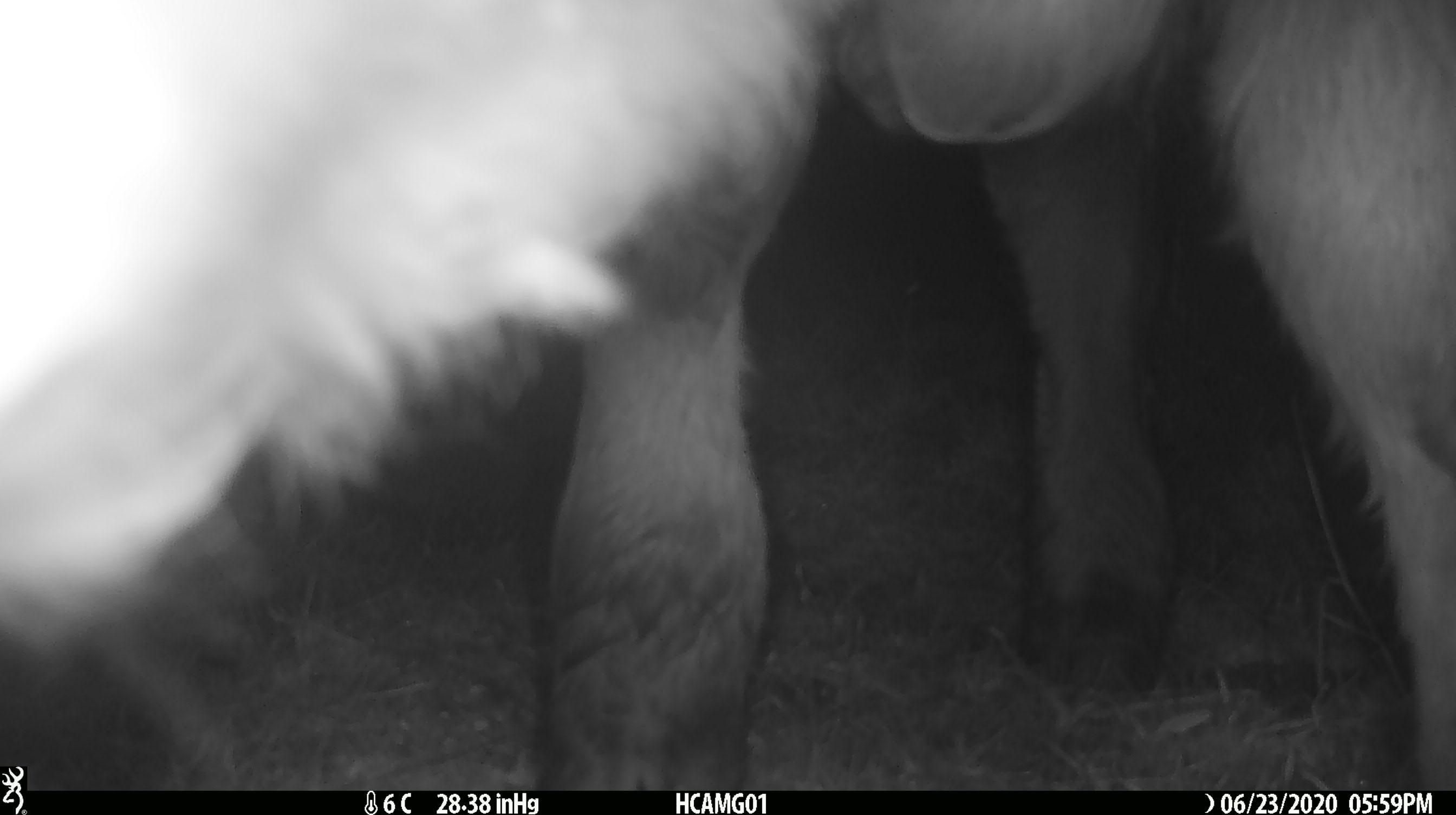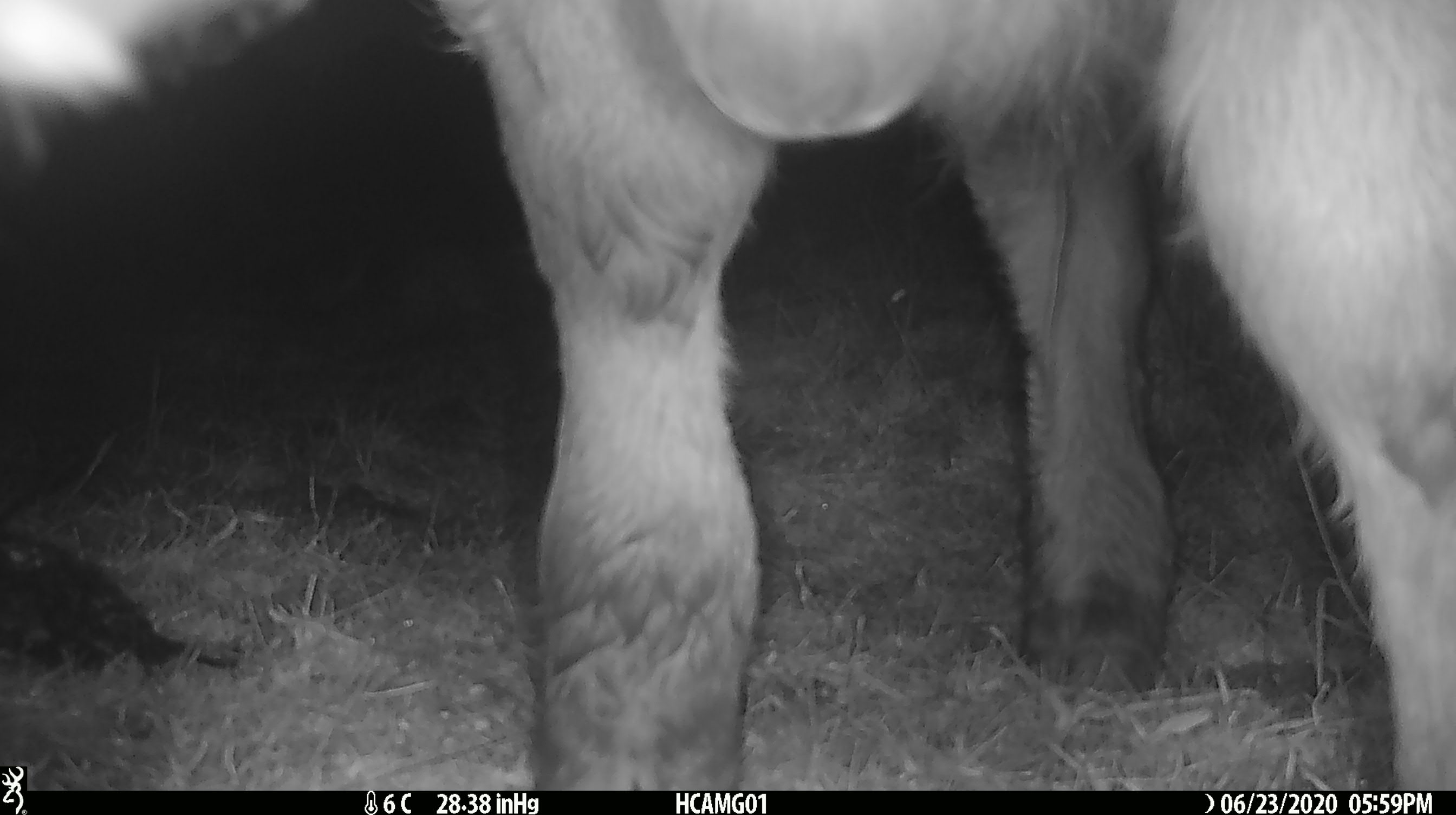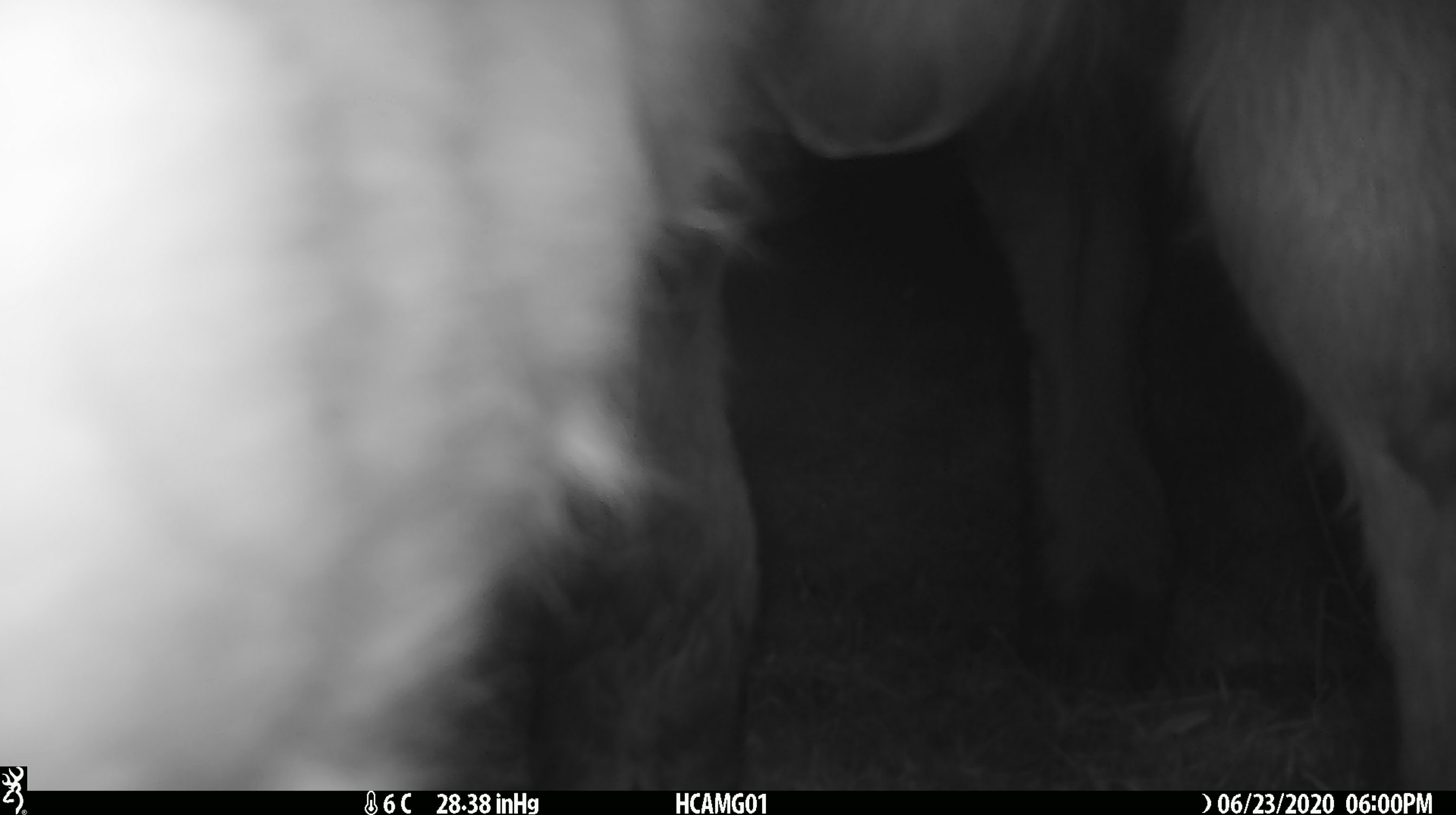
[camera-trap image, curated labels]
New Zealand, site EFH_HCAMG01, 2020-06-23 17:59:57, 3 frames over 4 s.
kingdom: Animalia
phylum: Chordata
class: Mammalia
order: Artiodactyla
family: Bovidae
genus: Bos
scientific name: Bos taurus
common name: domestic cow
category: cow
Cow (domestic cow) (Bos taurus).